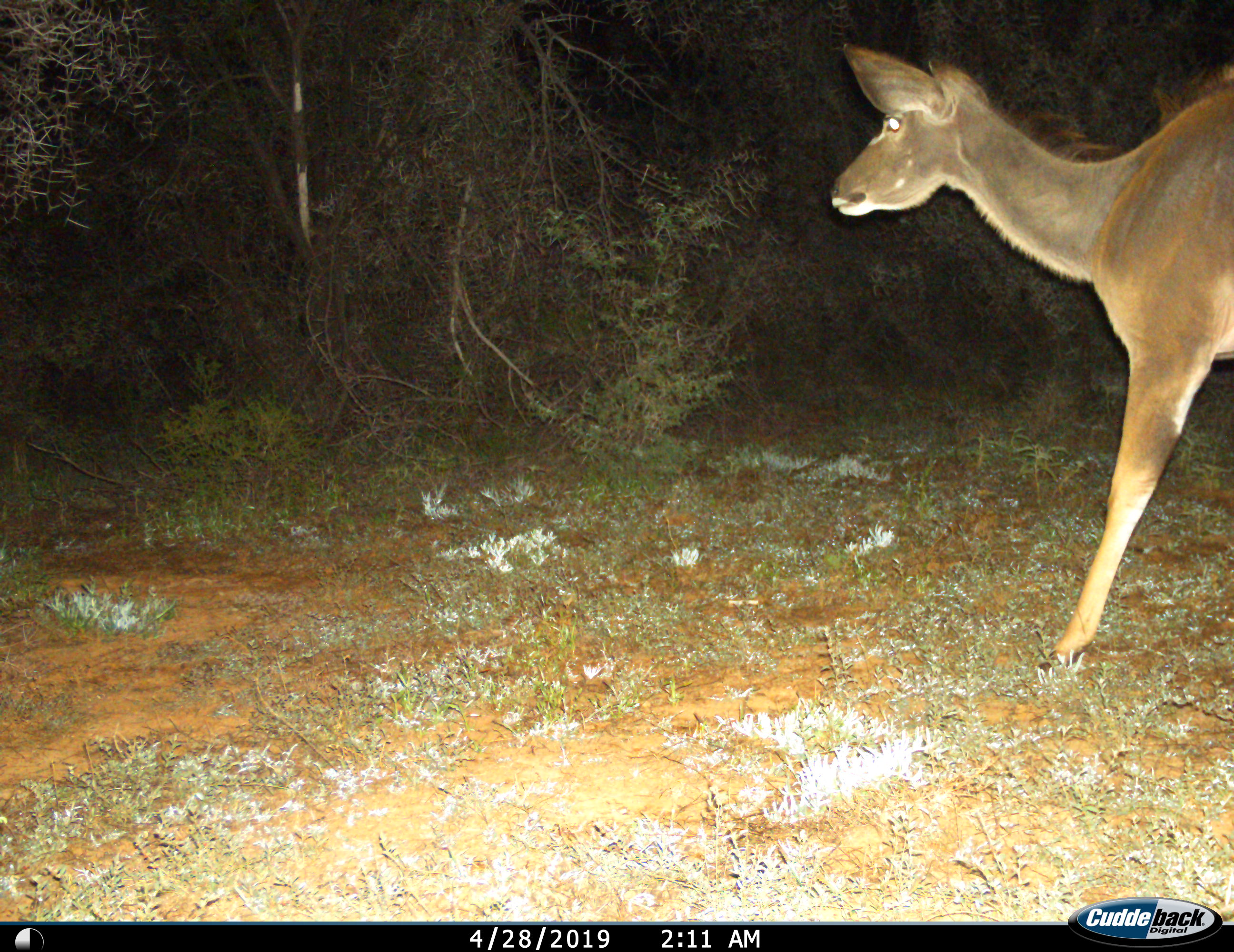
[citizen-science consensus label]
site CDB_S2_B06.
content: unidentified animal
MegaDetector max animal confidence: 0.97